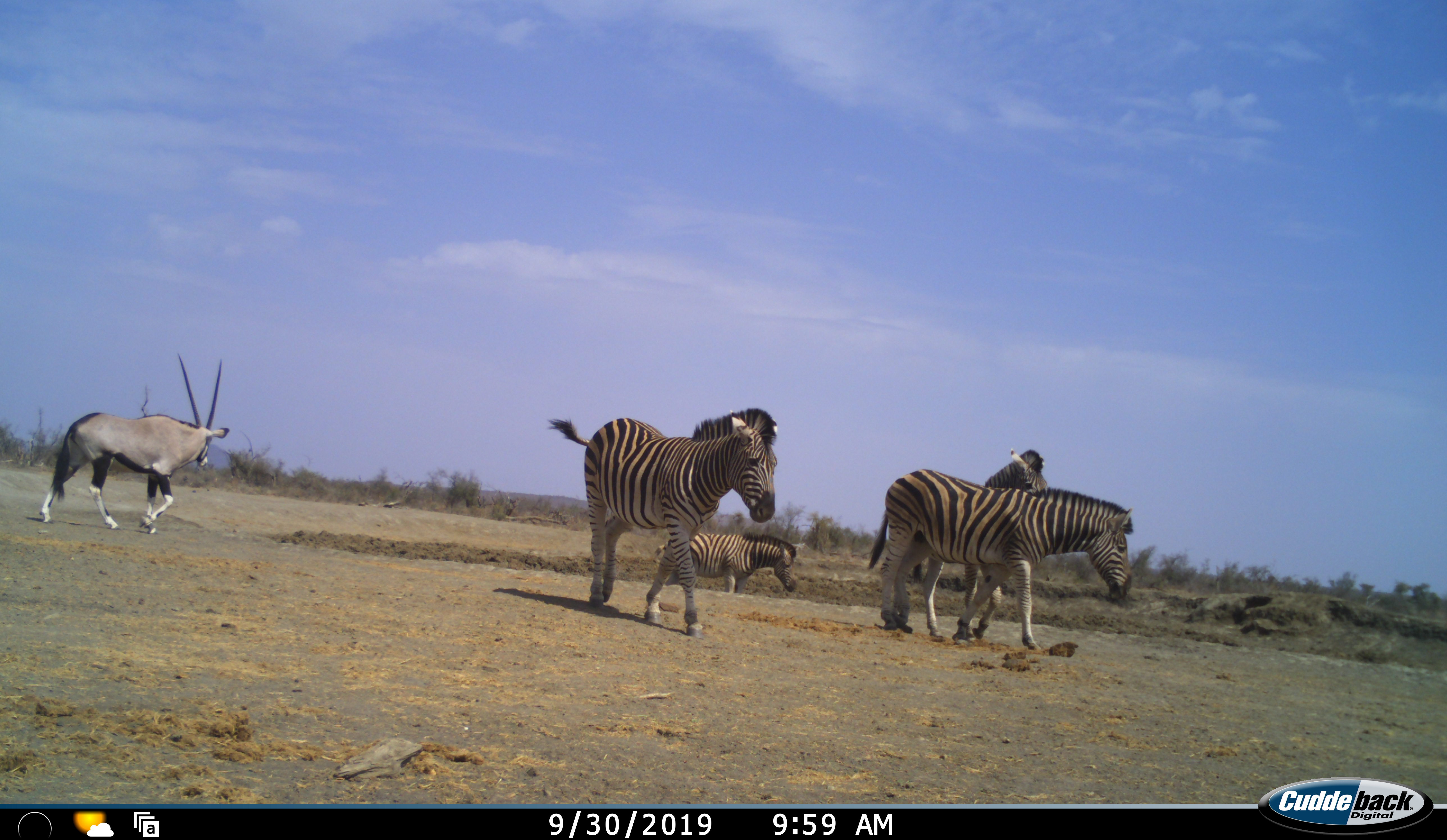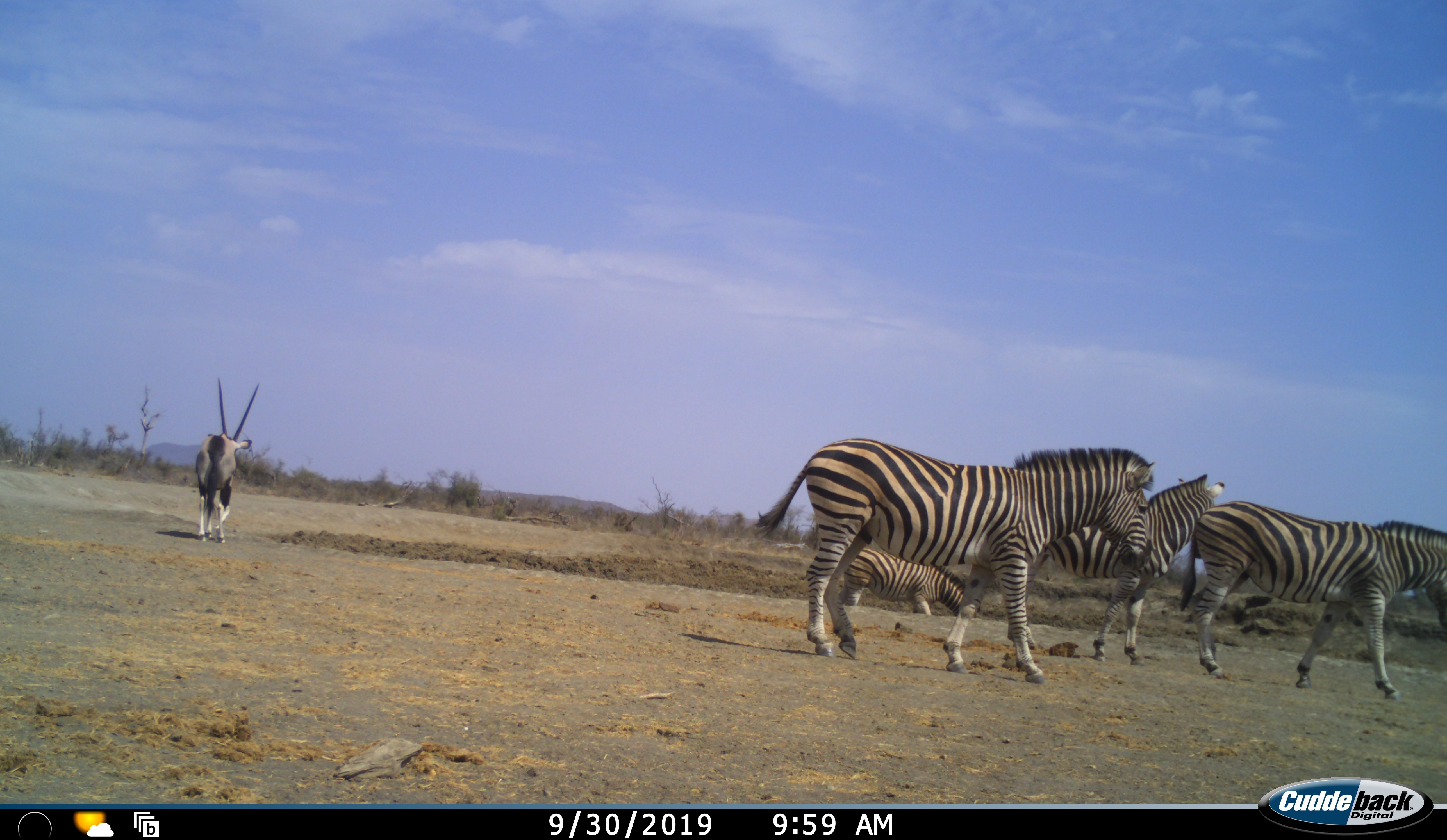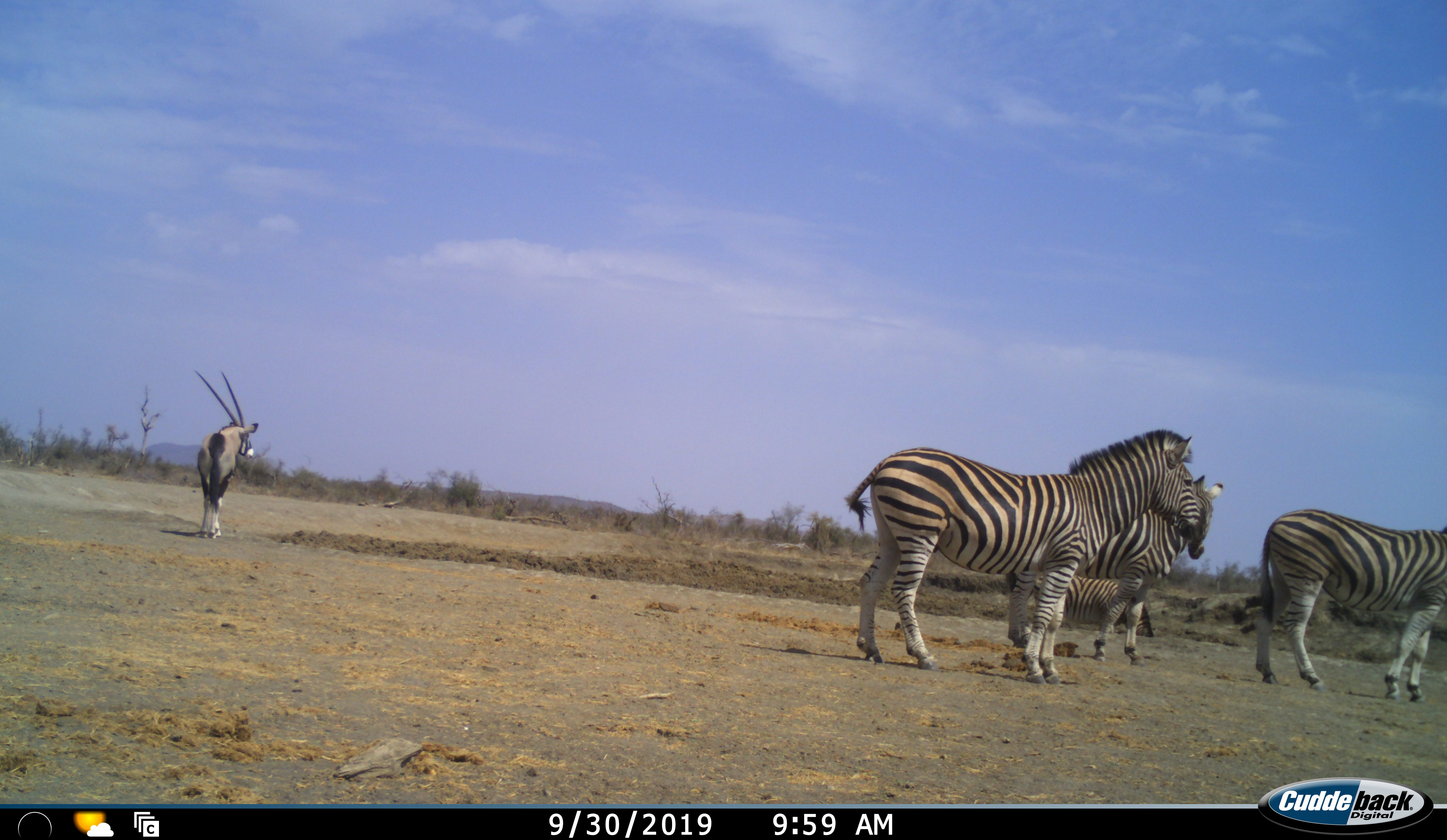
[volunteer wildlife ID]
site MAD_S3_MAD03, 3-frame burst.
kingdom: Animalia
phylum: Chordata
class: Mammalia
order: Artiodactyla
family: Bovidae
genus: Oryx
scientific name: Oryx gazella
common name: gemsbok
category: oryx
Oryx (gemsbok) (Oryx gazella), count 1. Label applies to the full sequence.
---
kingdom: Animalia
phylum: Chordata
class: Mammalia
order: Perissodactyla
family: Equidae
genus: Equus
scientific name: Equus quagga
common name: plains zebra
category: zebraplains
Zebraplains (plains zebra) (Equus quagga), count 4. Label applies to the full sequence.